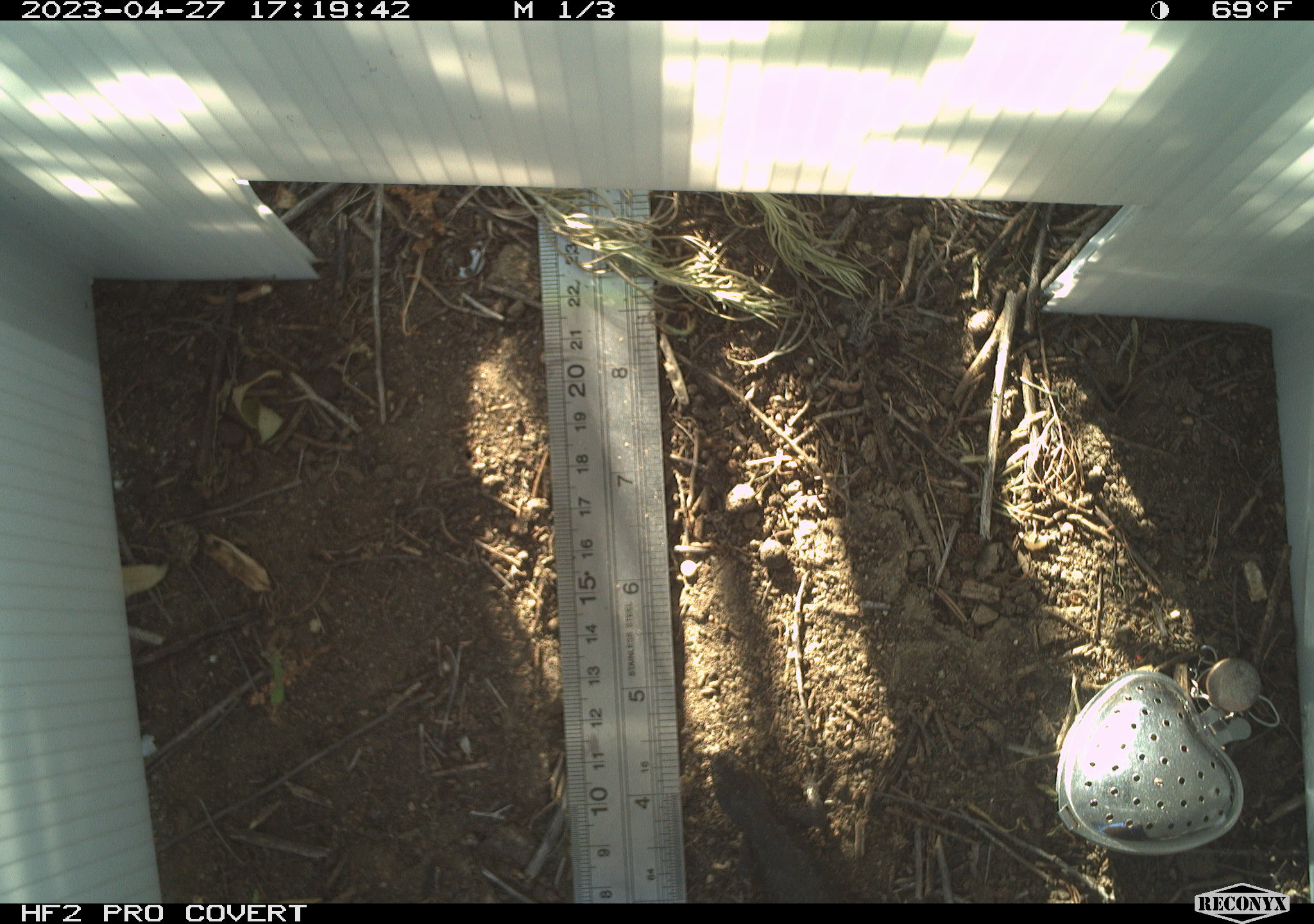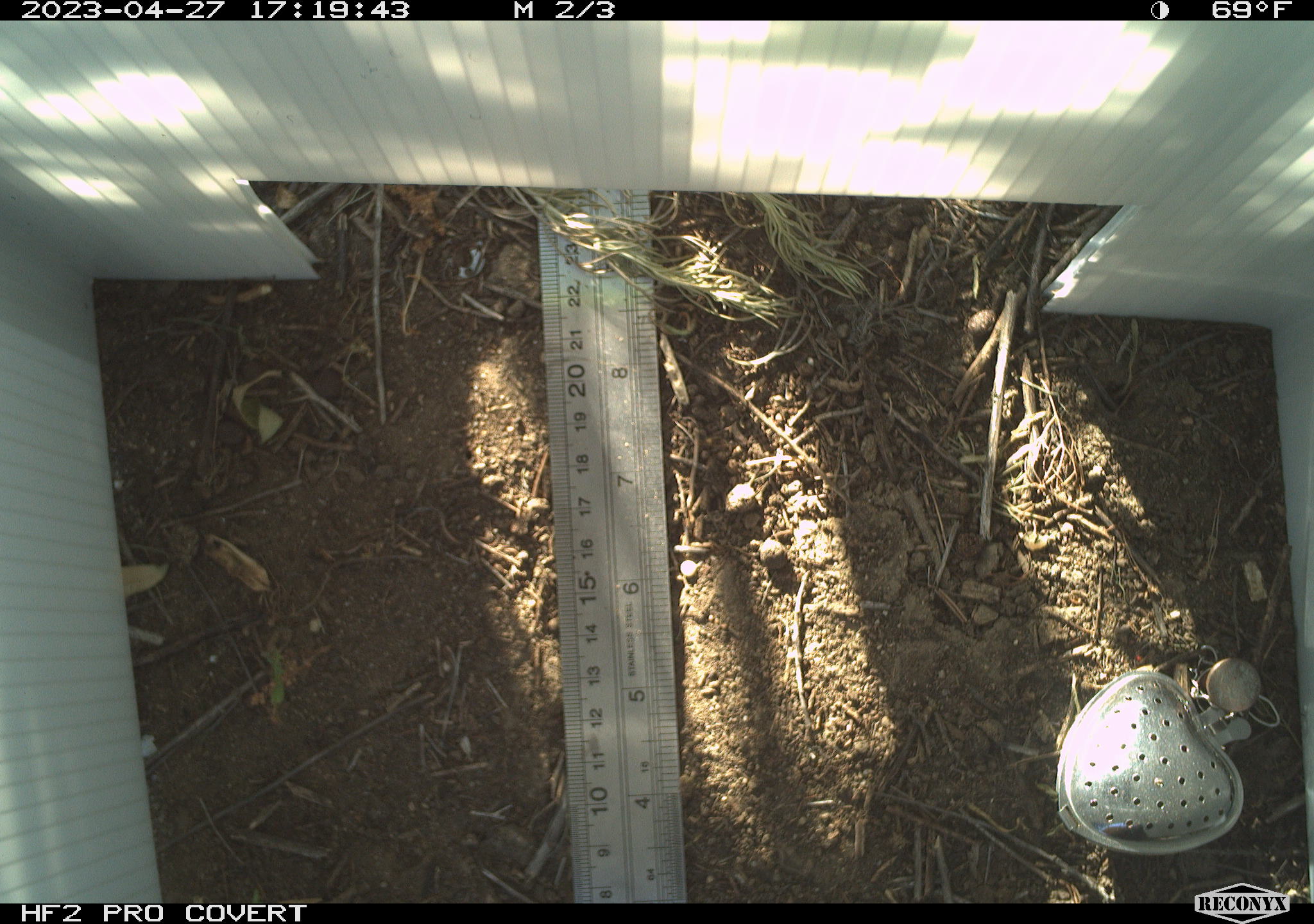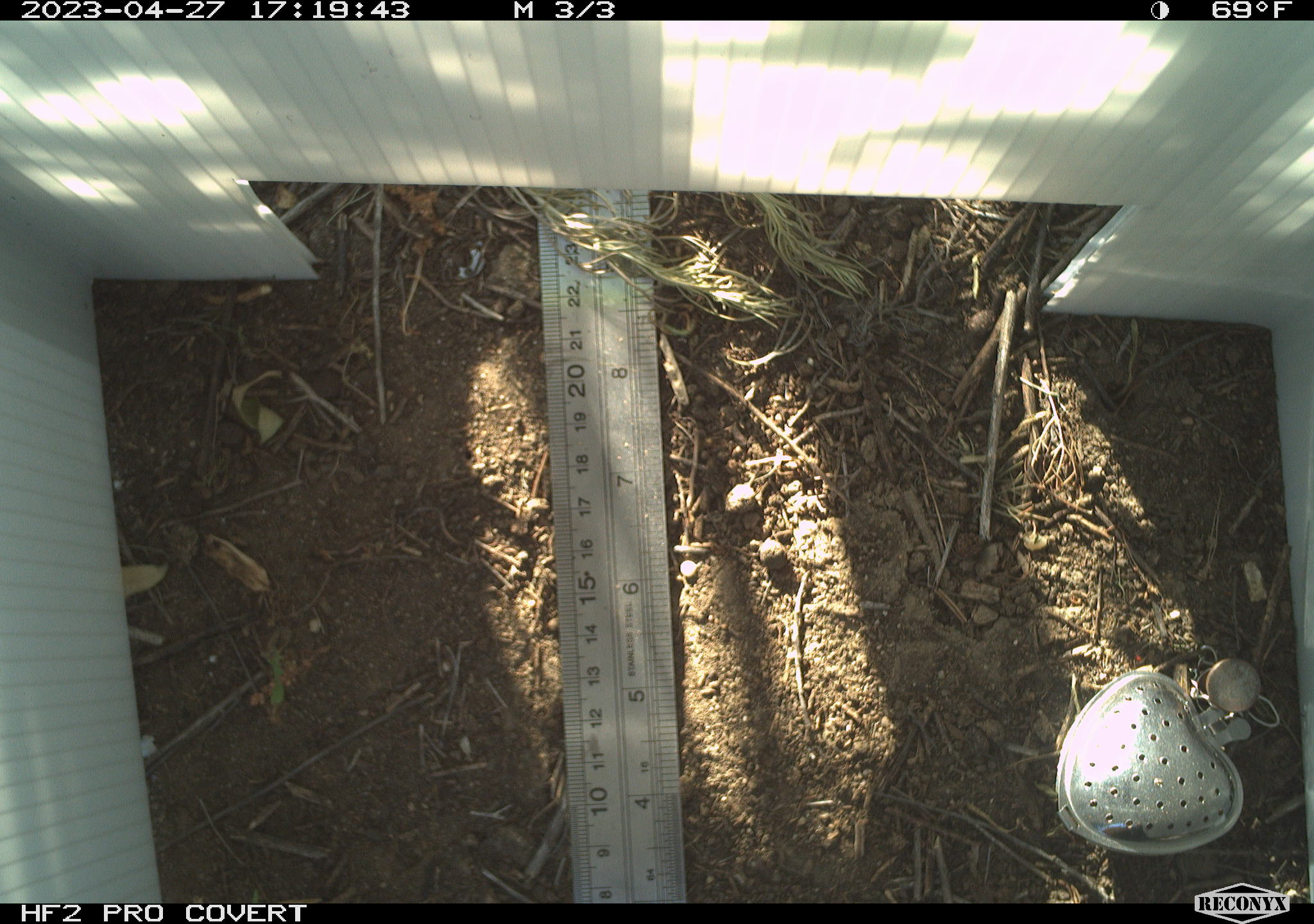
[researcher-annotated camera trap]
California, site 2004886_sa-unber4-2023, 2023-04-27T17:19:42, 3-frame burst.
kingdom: Animalia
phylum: Chordata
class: Reptilia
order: Squamata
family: Phrynosomatidae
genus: Sceloporus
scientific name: Sceloporus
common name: spiny lizards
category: sceloporus species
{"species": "sceloporus species (spiny lizards) (Sceloporus)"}